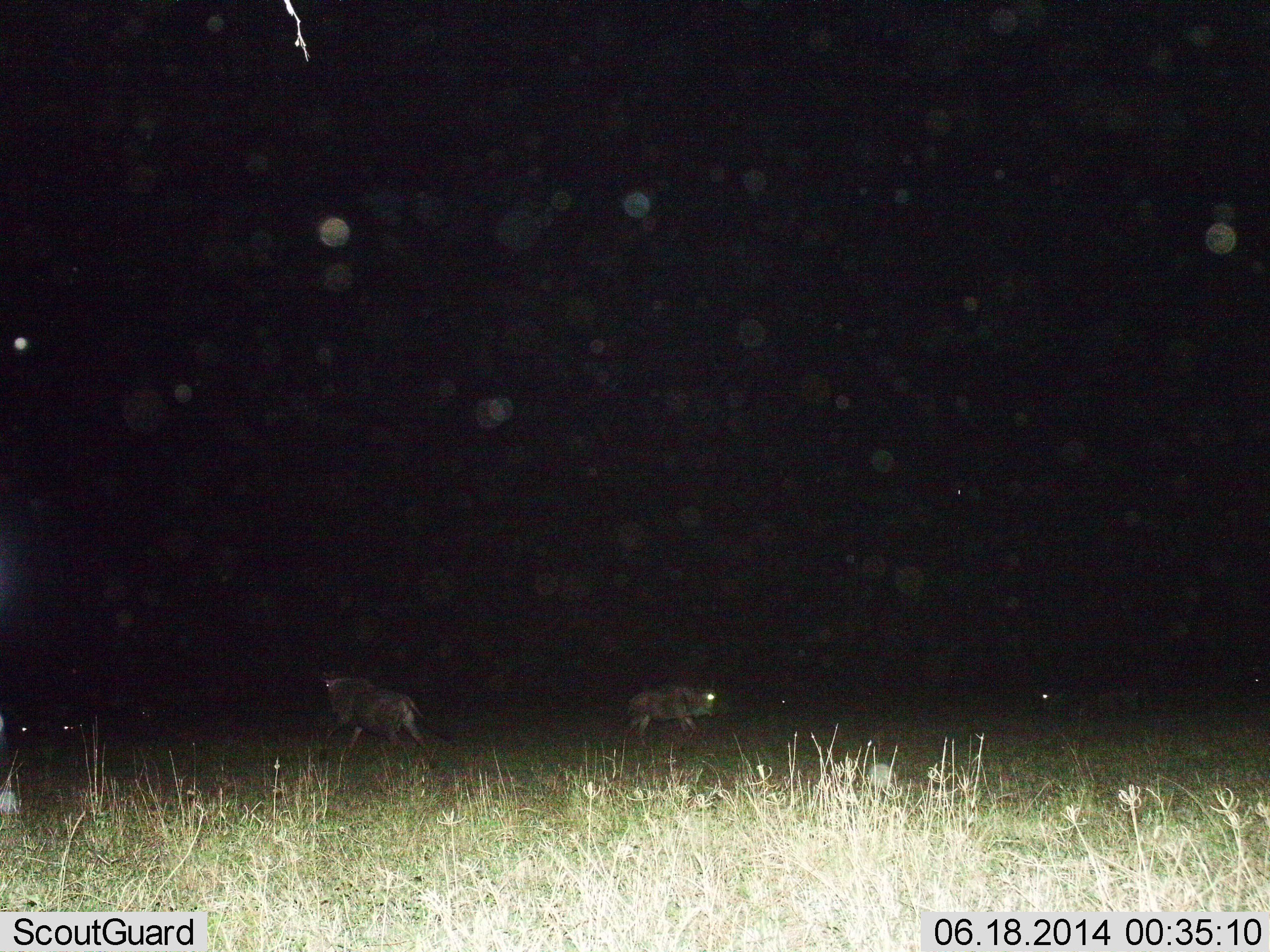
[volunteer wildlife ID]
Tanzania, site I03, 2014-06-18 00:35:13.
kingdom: Animalia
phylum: Chordata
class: Mammalia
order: Artiodactyla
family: Bovidae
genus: Connochaetes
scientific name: Connochaetes taurinus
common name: blue wildebeest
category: wildebeest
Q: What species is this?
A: Wildebeest (blue wildebeest) (Connochaetes taurinus).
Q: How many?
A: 3.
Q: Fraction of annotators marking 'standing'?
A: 50%.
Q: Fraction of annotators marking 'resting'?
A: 0%.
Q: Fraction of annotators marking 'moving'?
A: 70%.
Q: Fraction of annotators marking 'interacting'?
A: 0%.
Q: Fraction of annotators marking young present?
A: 0%.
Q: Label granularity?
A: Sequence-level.